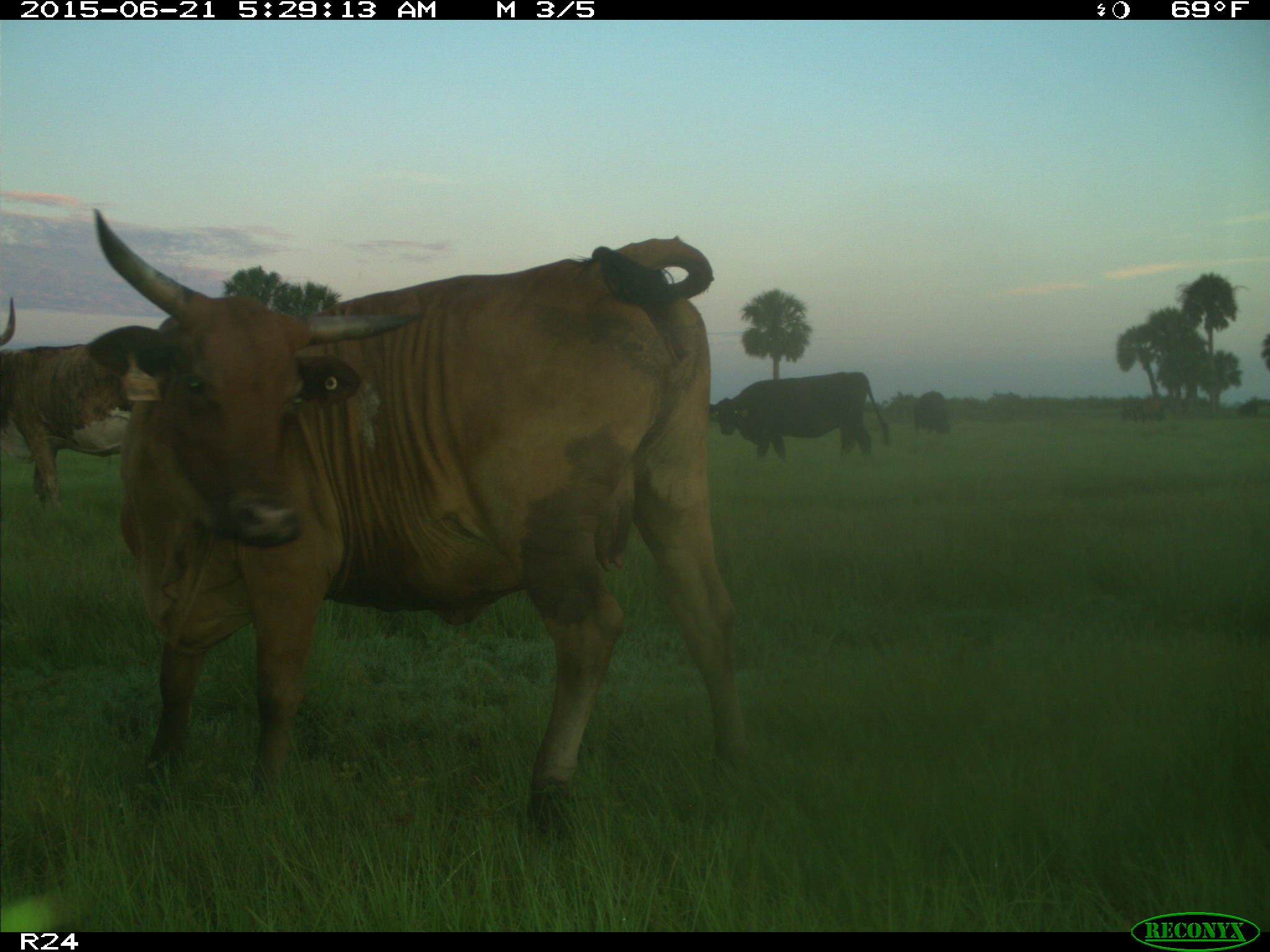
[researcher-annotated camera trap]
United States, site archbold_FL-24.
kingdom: Animalia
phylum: Chordata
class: Mammalia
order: Artiodactyla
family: Bovidae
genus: Bos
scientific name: Bos taurus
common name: domestic cow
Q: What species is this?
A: Bos taurus (domestic cow).